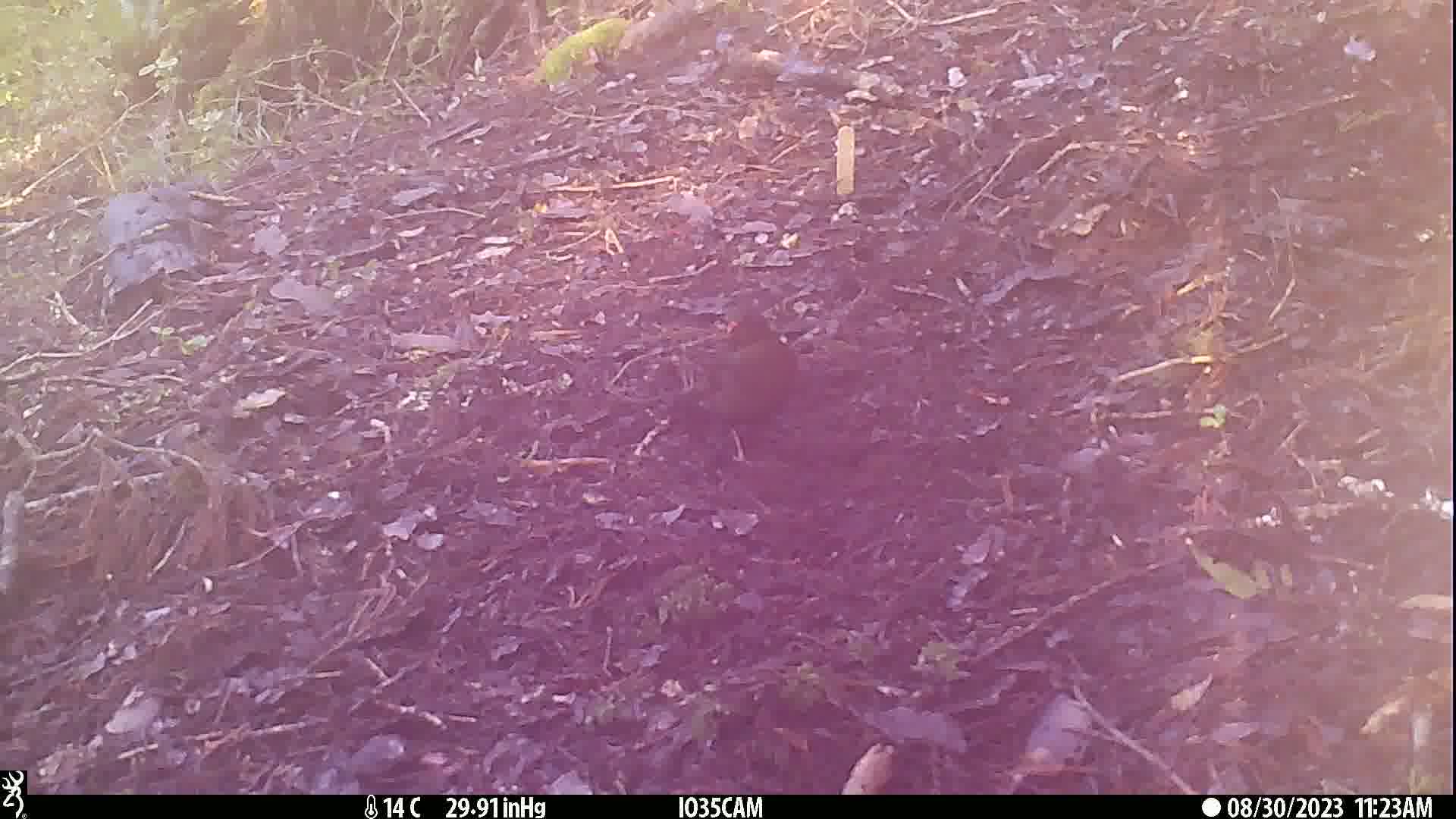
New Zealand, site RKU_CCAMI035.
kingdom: Animalia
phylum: Chordata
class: Aves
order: Passeriformes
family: Turdidae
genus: Turdus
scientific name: Turdus merula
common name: eurasian blackbird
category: blackbird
Blackbird (eurasian blackbird) (Turdus merula).